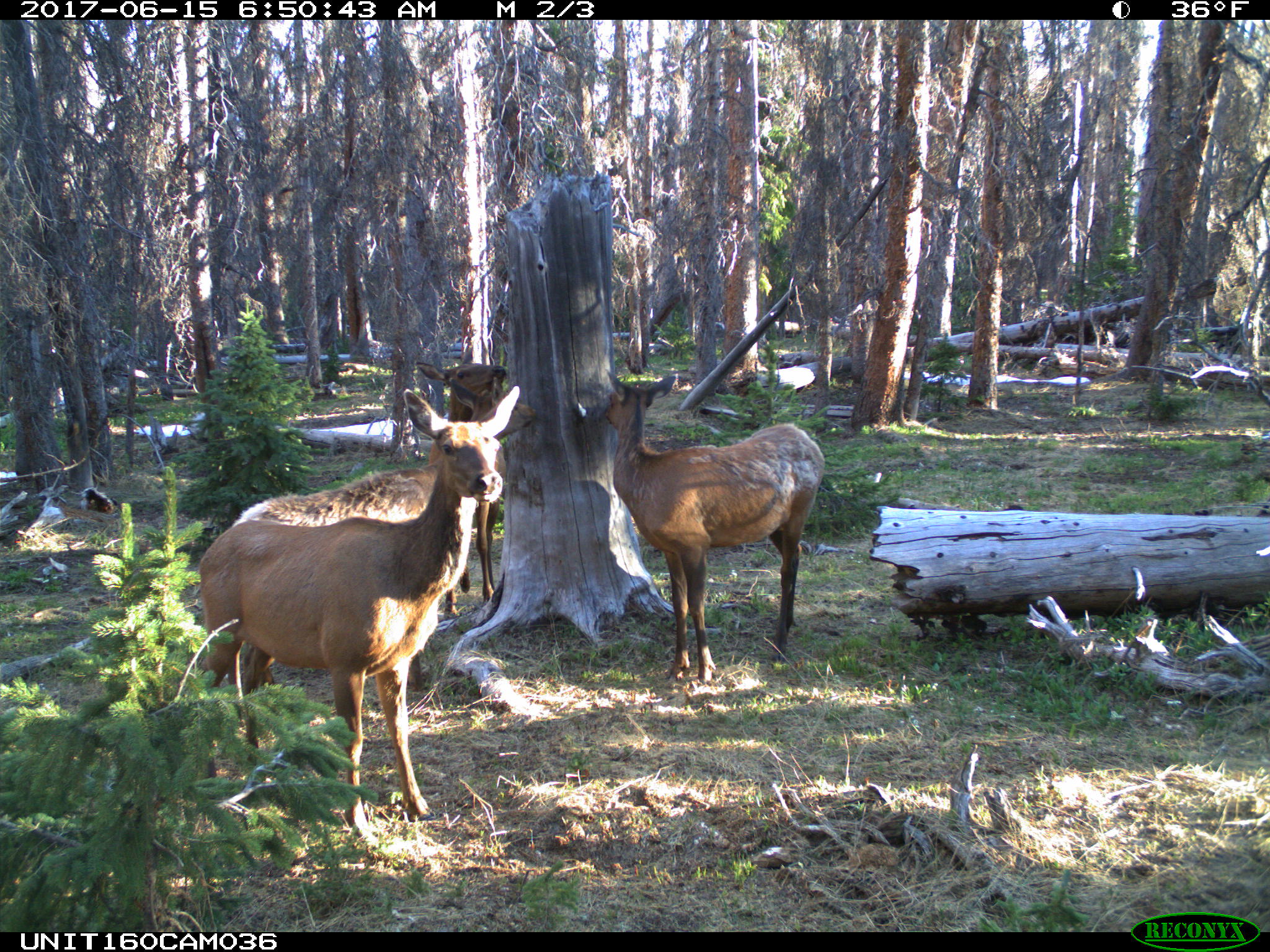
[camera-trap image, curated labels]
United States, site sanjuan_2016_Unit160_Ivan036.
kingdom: Animalia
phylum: Chordata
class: Mammalia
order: Artiodactyla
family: Cervidae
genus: Cervus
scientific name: Cervus elaphus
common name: red deer